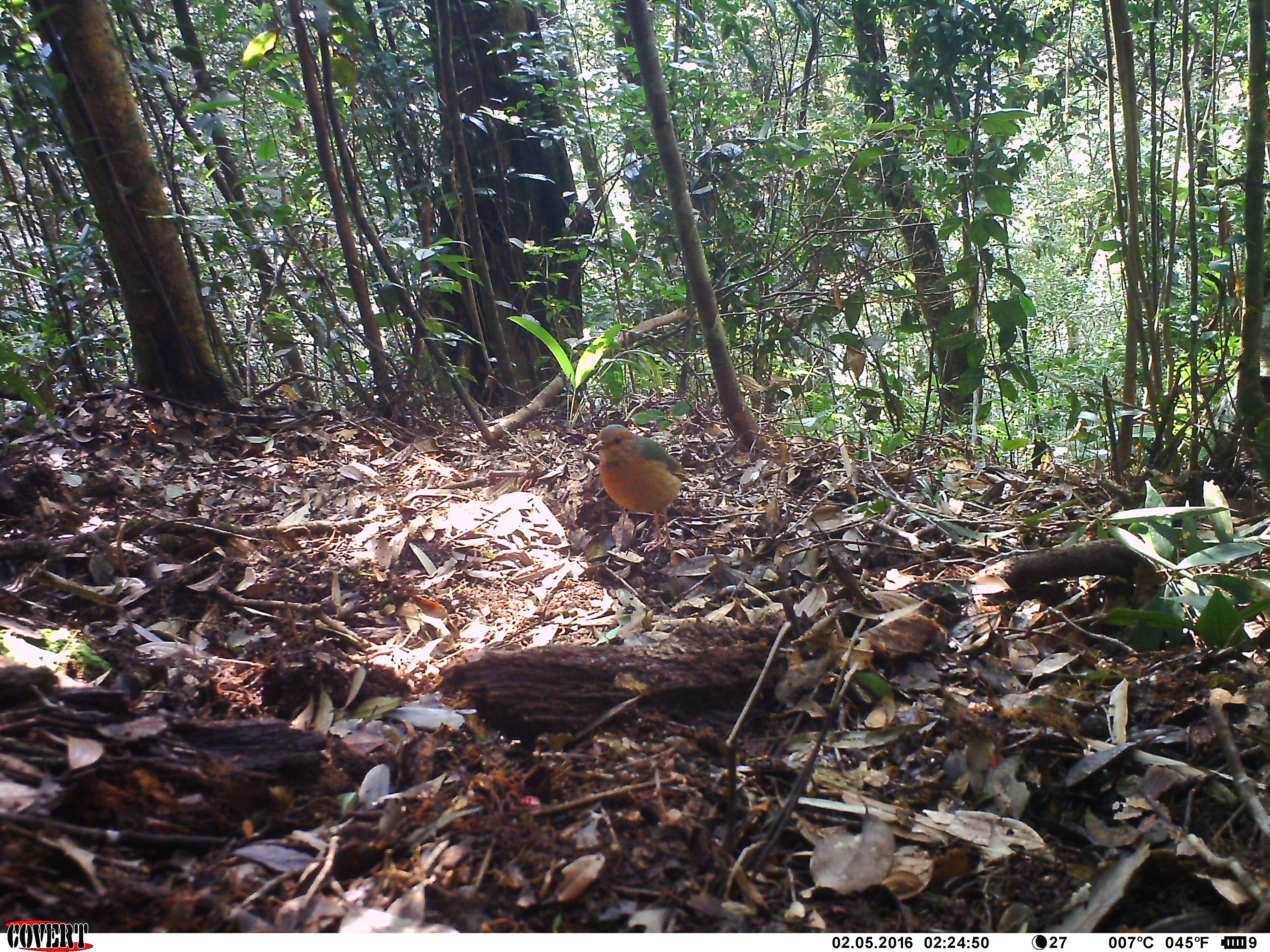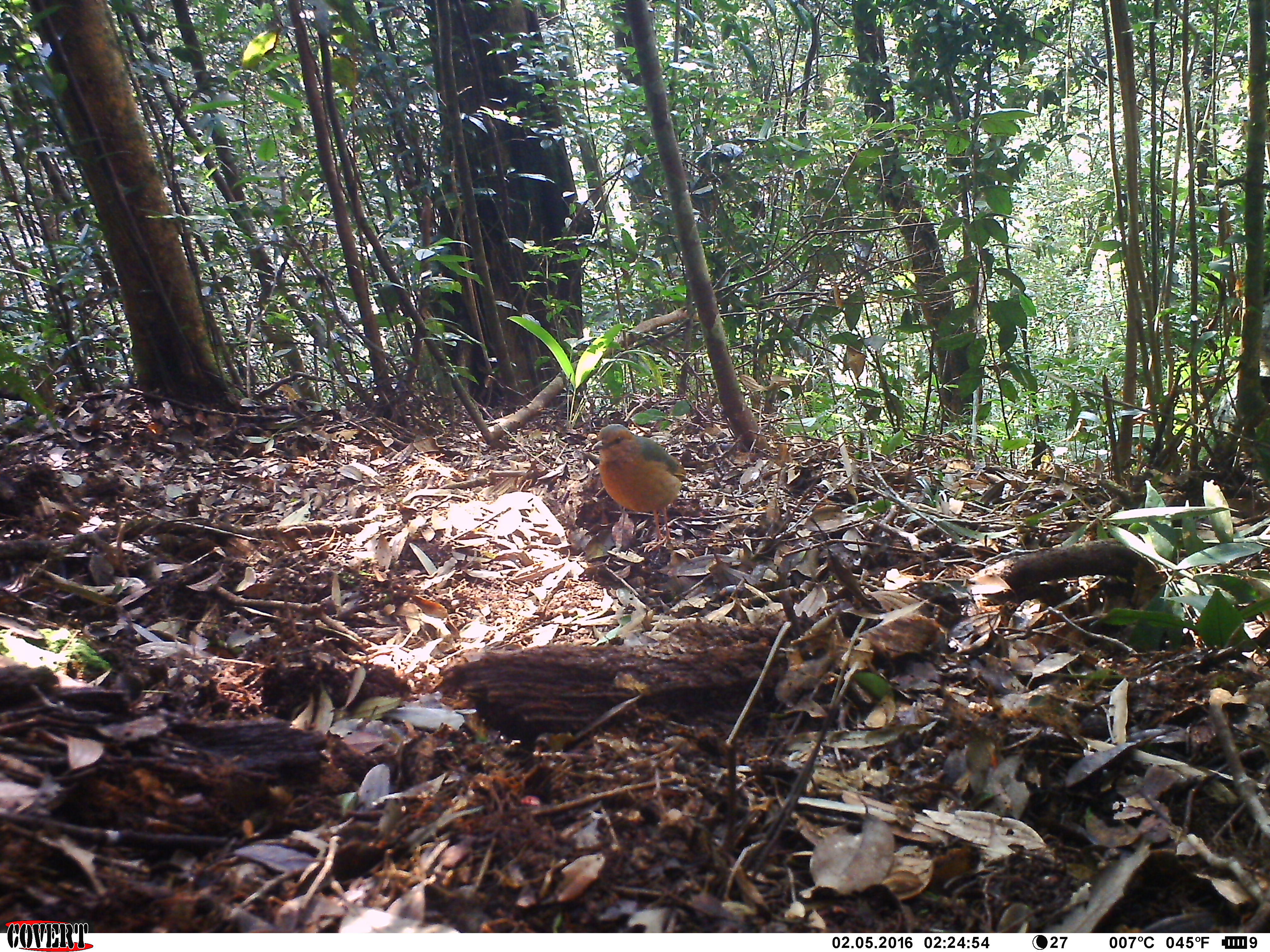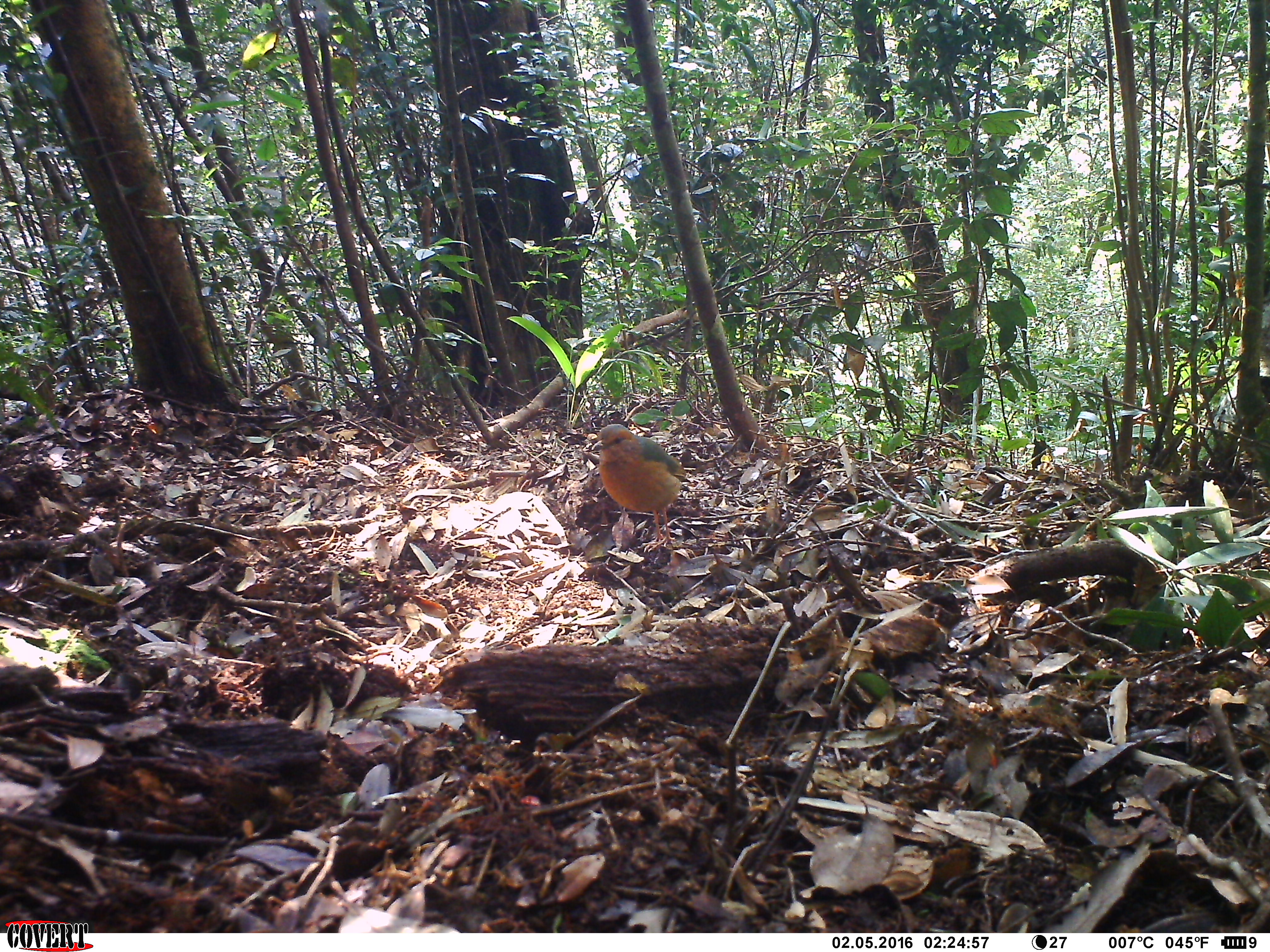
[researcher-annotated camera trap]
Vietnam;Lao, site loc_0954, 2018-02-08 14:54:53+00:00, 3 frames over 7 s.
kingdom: Animalia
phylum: Chordata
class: Aves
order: Passeriformes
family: Pittidae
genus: Pitta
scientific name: Pitta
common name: typical pittas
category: unidentified pitta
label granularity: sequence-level